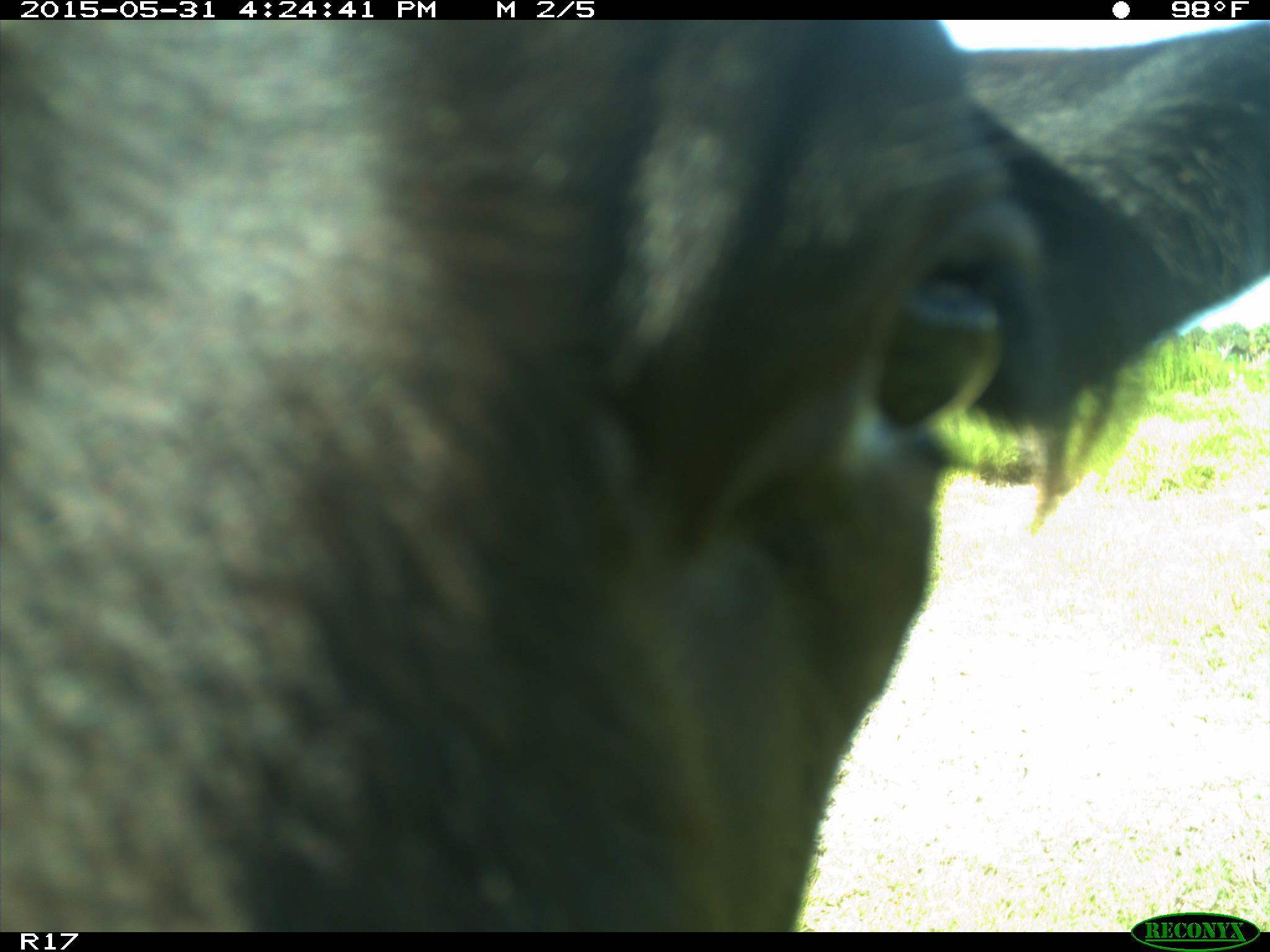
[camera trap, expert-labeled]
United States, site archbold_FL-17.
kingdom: Animalia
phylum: Chordata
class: Mammalia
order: Artiodactyla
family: Bovidae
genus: Bos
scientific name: Bos taurus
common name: domestic cow